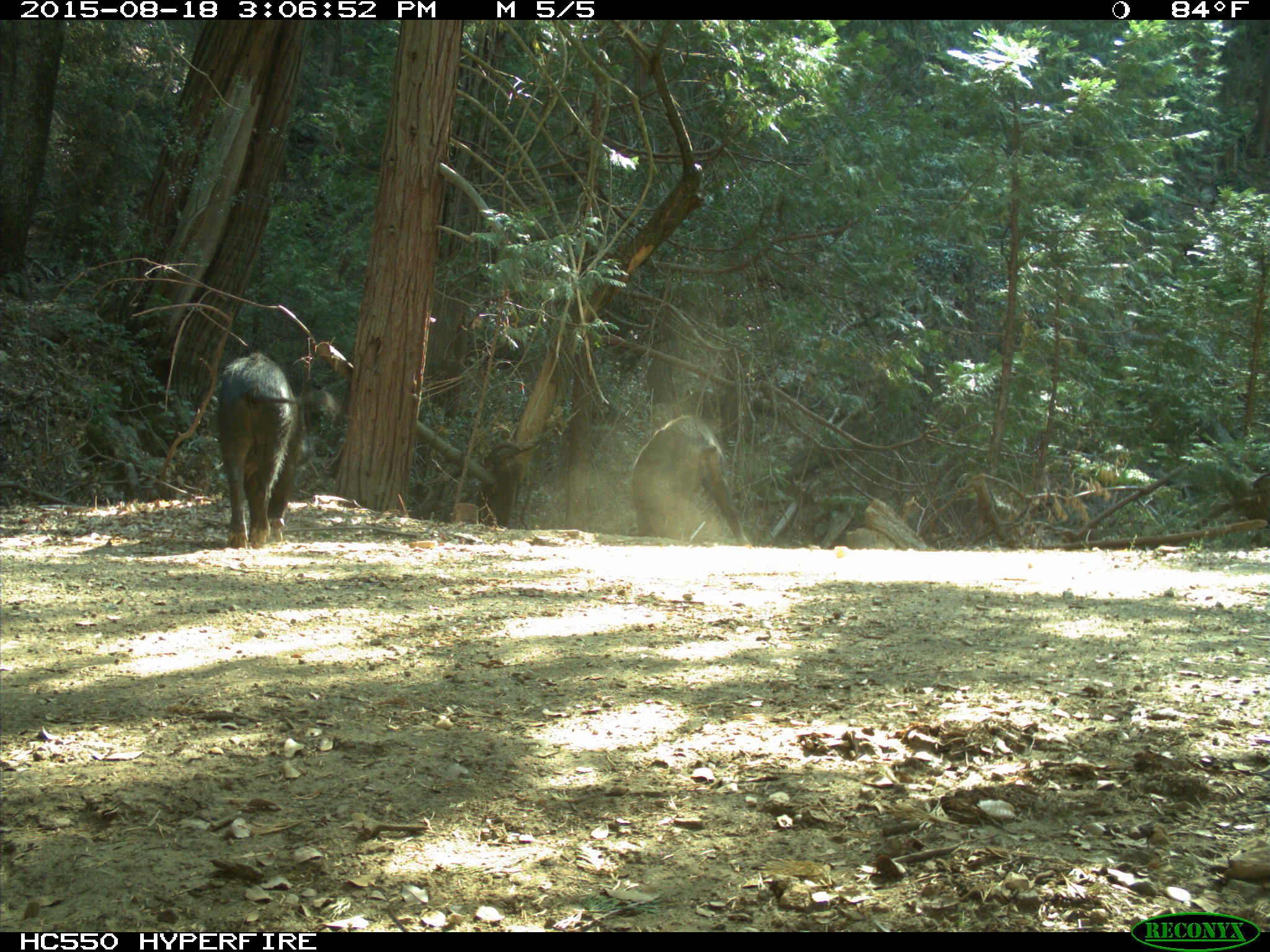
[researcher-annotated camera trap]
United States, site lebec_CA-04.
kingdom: Animalia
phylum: Chordata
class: Mammalia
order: Artiodactyla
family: Suidae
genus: Sus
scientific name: Sus scrofa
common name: wild boar